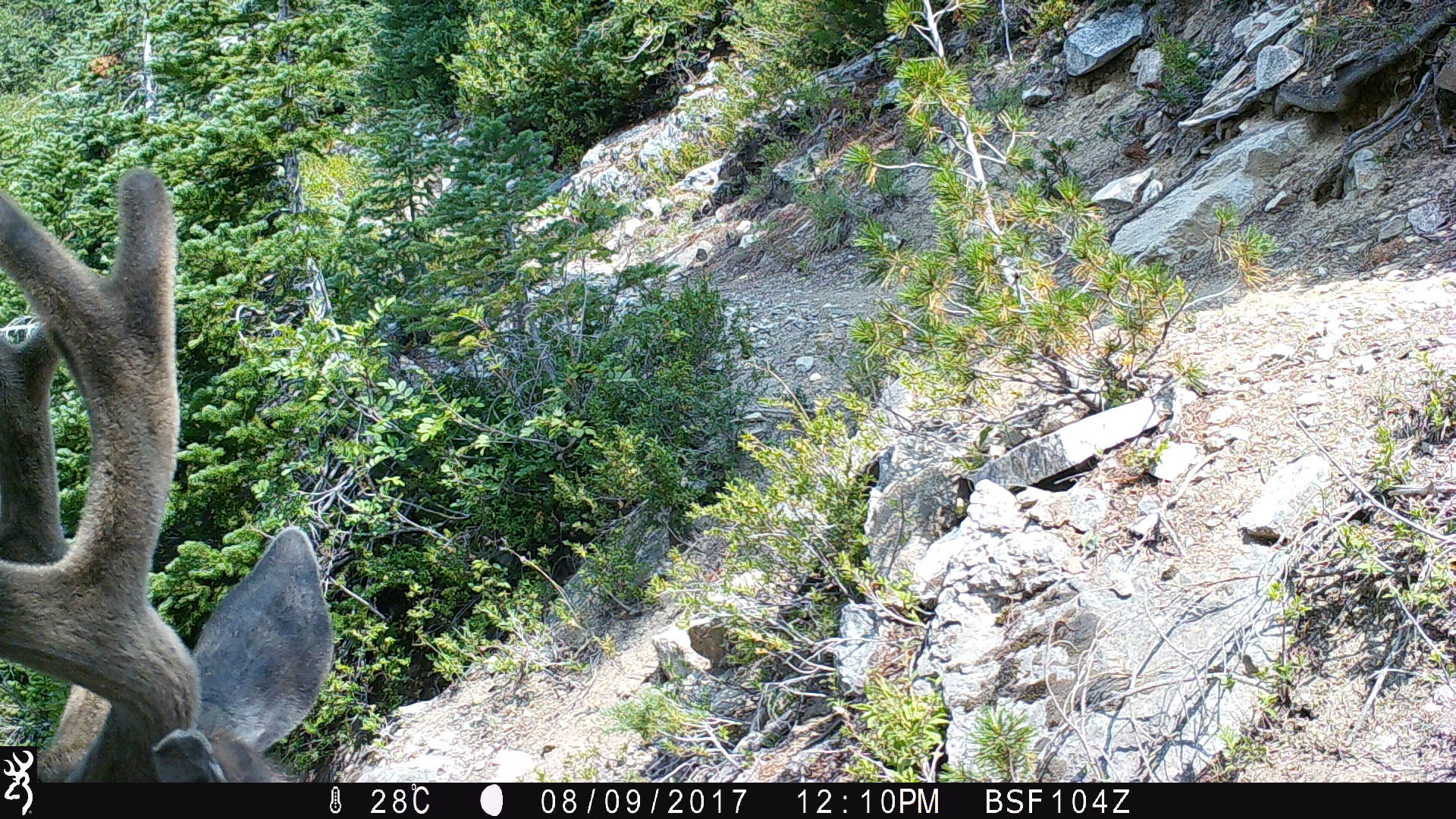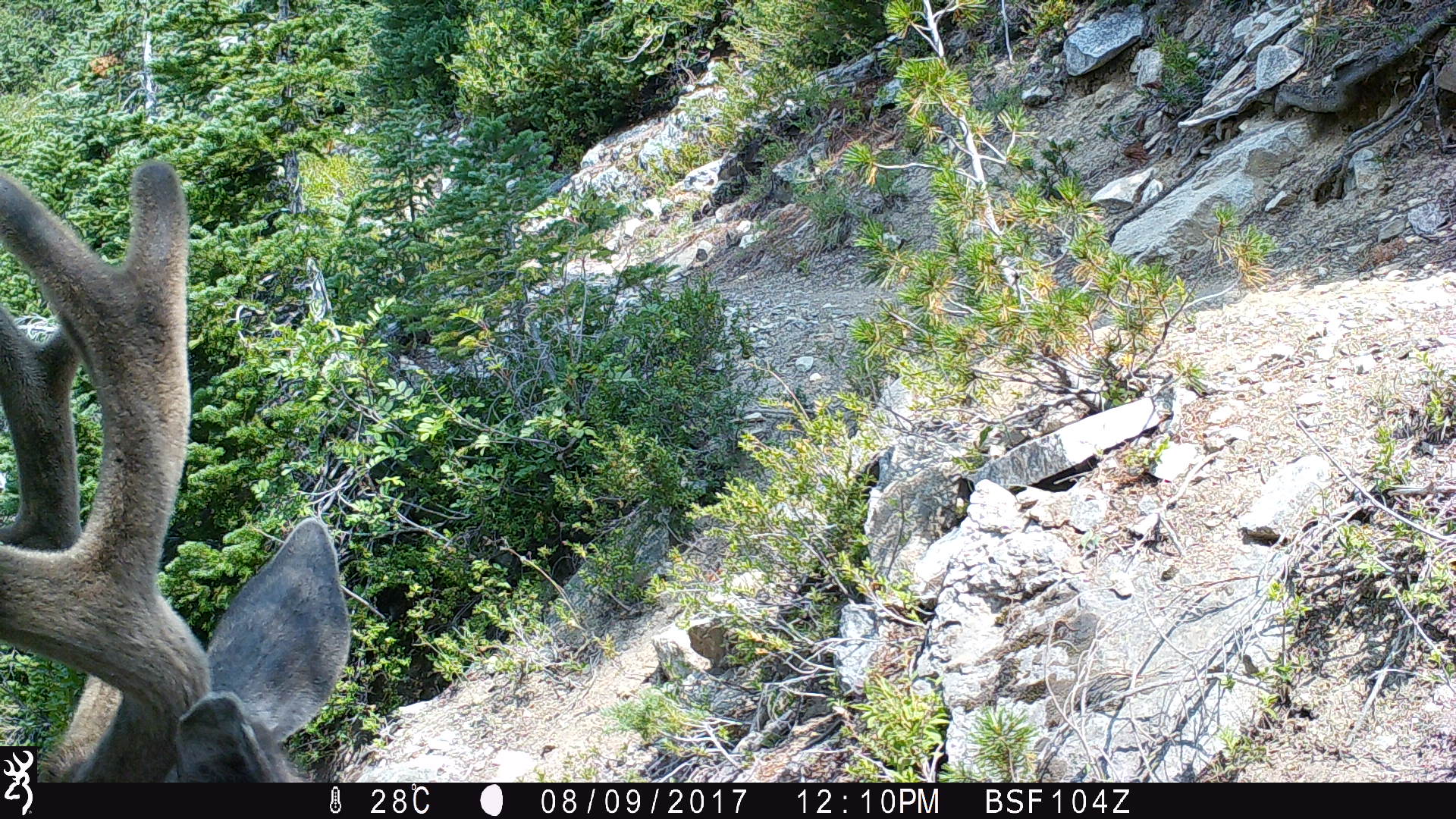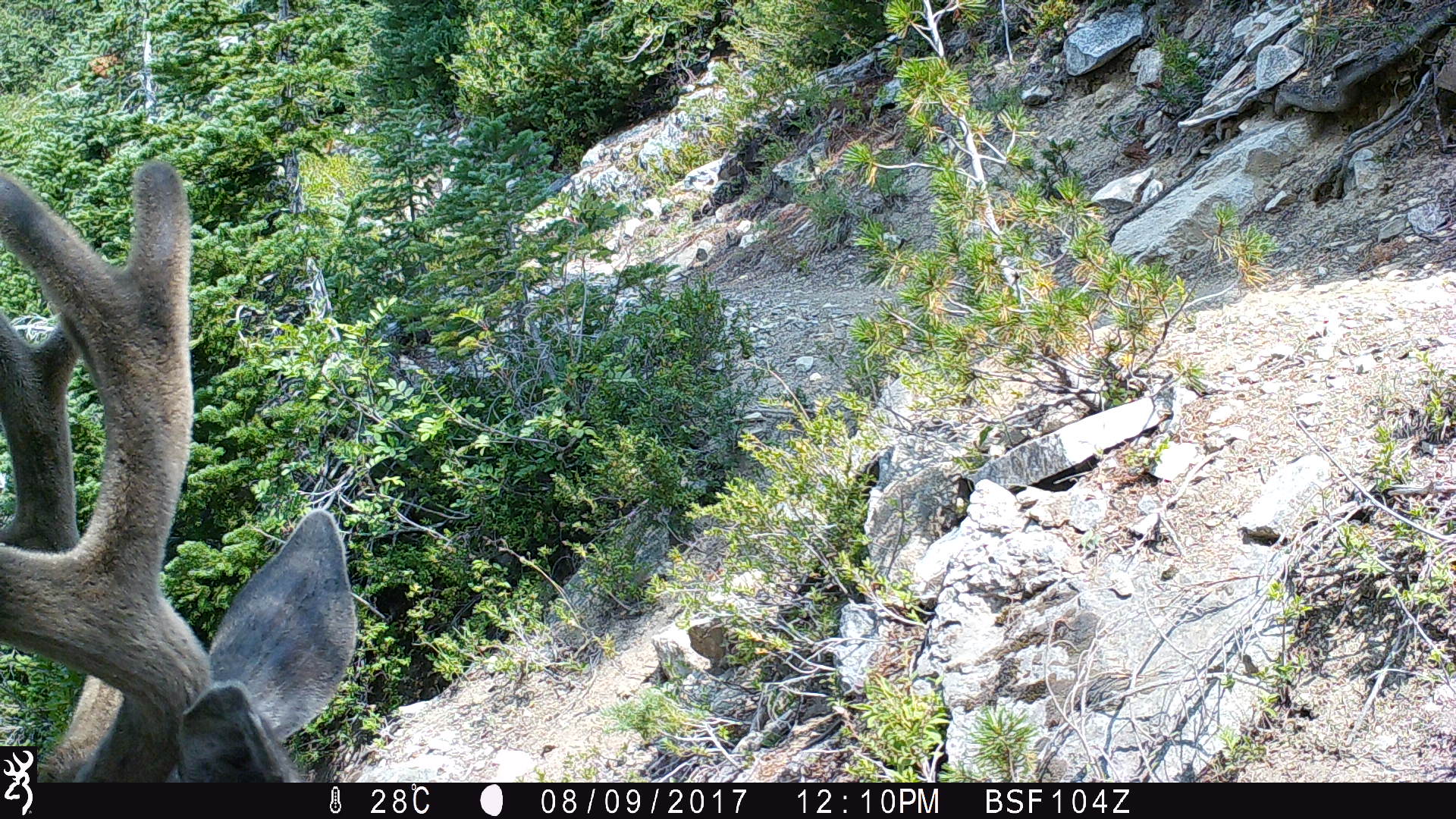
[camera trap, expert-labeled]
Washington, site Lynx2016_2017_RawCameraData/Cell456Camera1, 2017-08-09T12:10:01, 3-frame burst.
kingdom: Animalia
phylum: Chordata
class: Mammalia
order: Artiodactyla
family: Cervidae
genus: Odocoileus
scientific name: Odocoileus hemionus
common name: mule deer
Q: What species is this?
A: Odocoileus hemionus (mule deer).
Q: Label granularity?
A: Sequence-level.